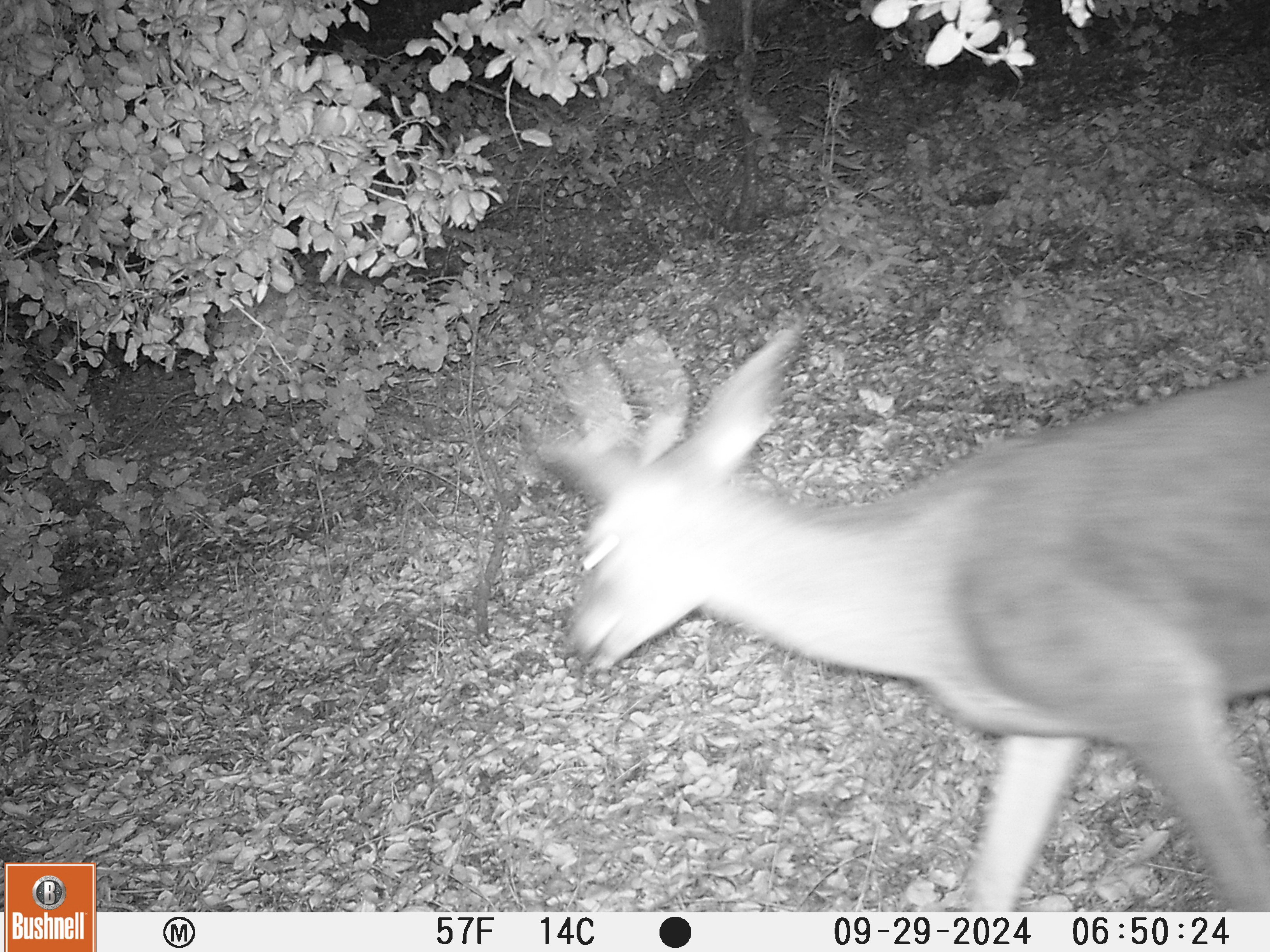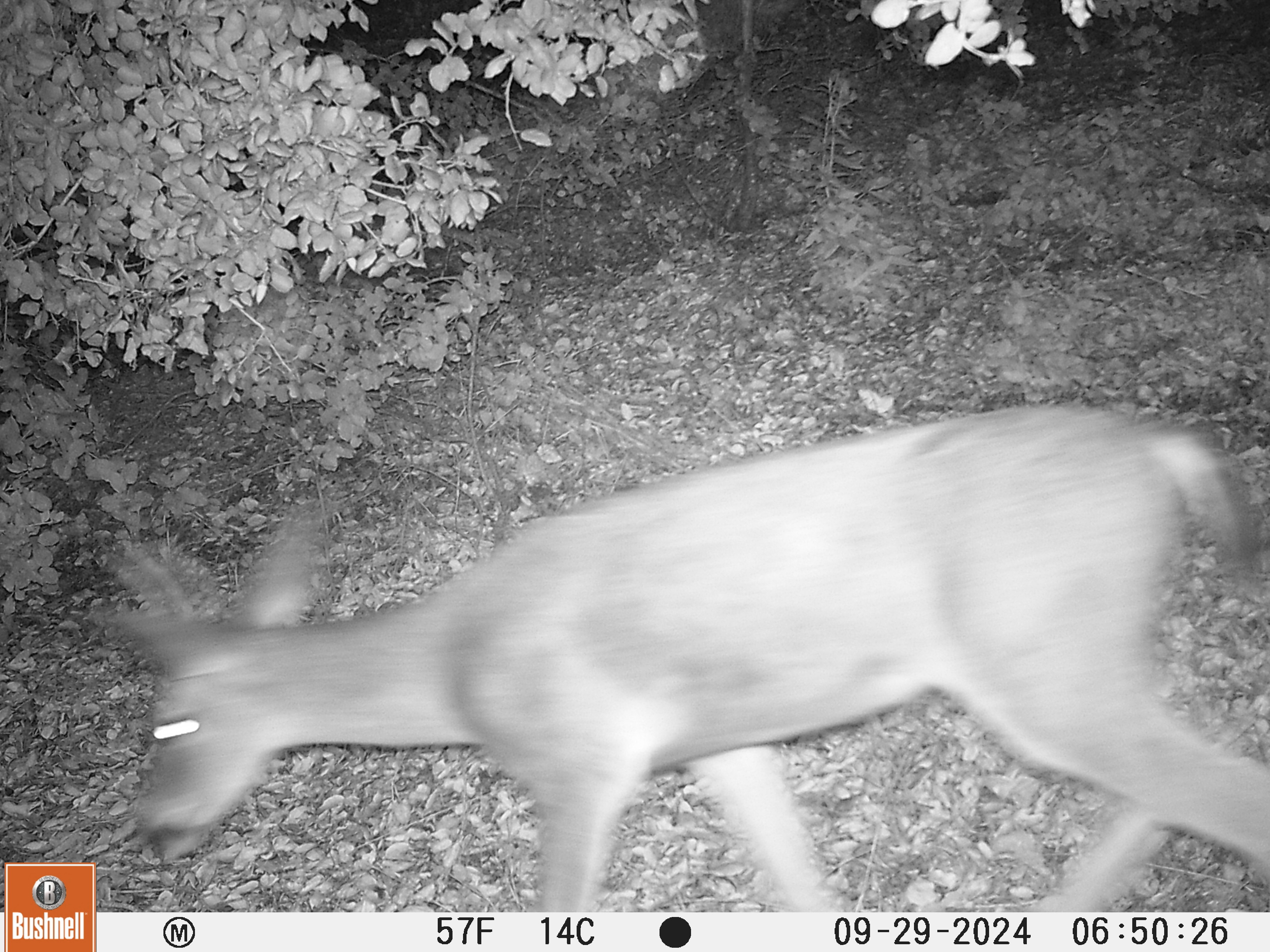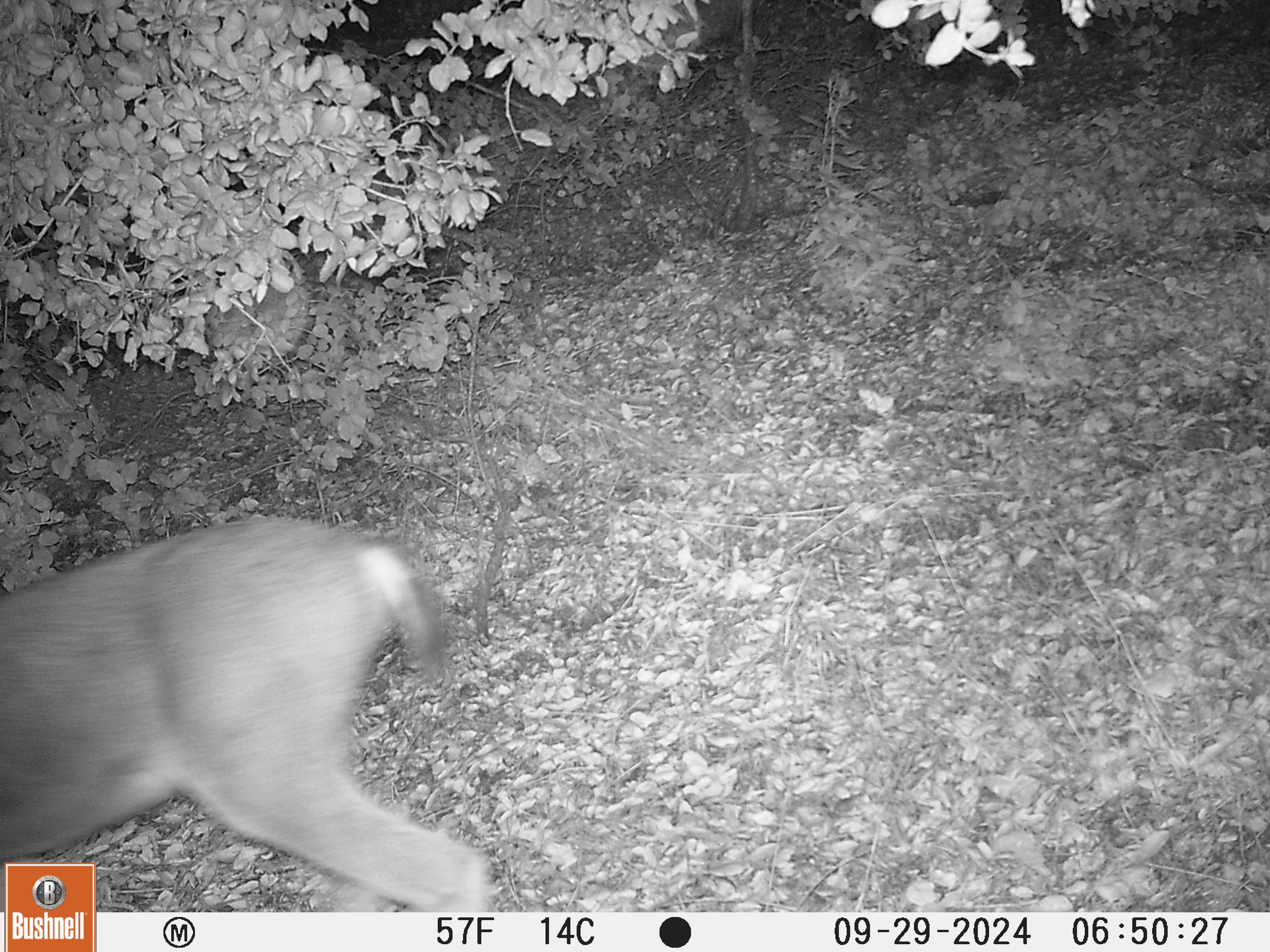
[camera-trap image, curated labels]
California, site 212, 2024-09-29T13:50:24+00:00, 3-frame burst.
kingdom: Animalia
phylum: Chordata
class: Mammalia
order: Artiodactyla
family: Cervidae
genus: Odocoileus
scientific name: Odocoileus hemionus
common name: mule deer